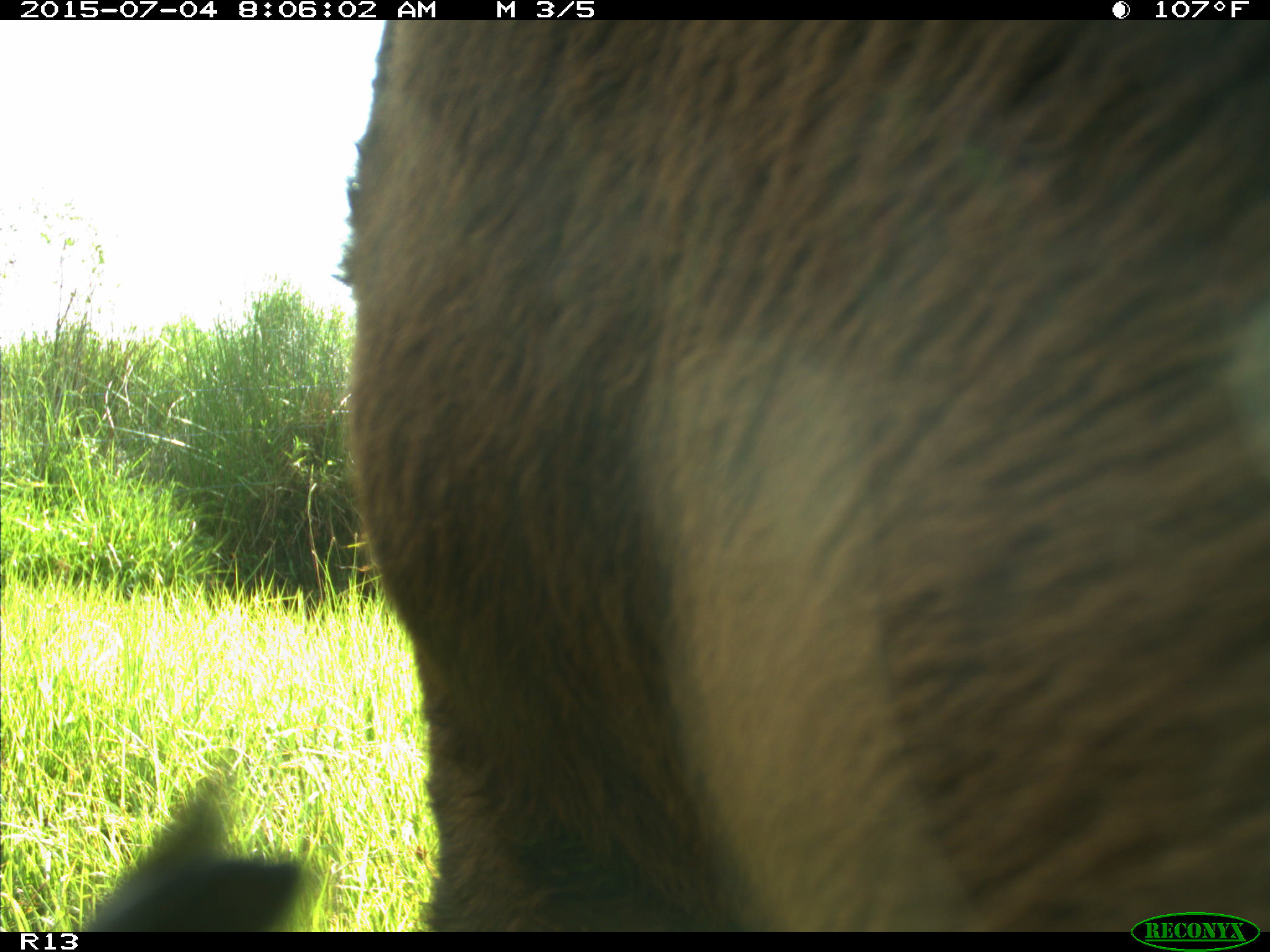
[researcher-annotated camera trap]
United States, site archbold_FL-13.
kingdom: Animalia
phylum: Chordata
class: Mammalia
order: Artiodactyla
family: Bovidae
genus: Bos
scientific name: Bos taurus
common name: domestic cow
Bos taurus (domestic cow).